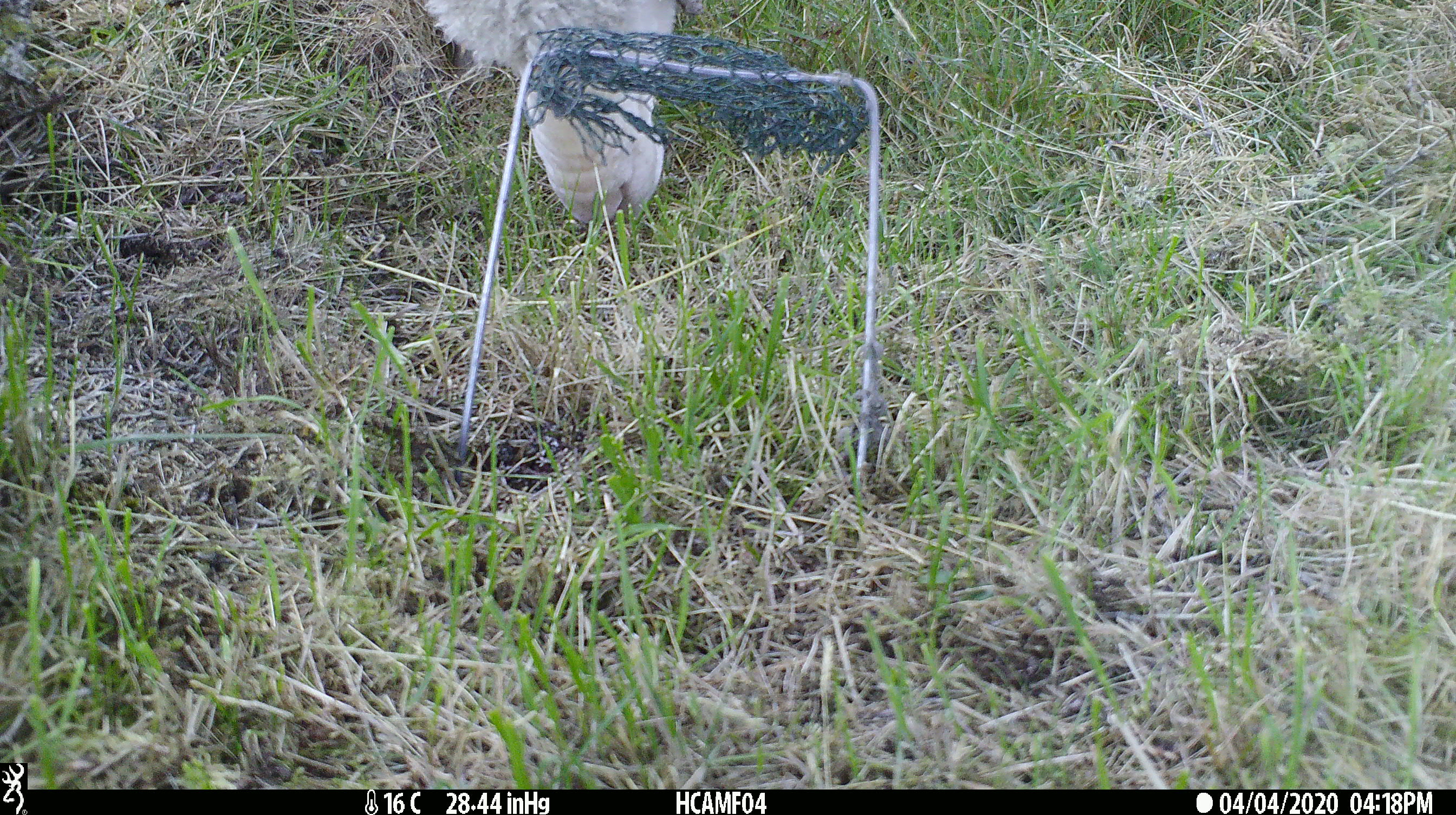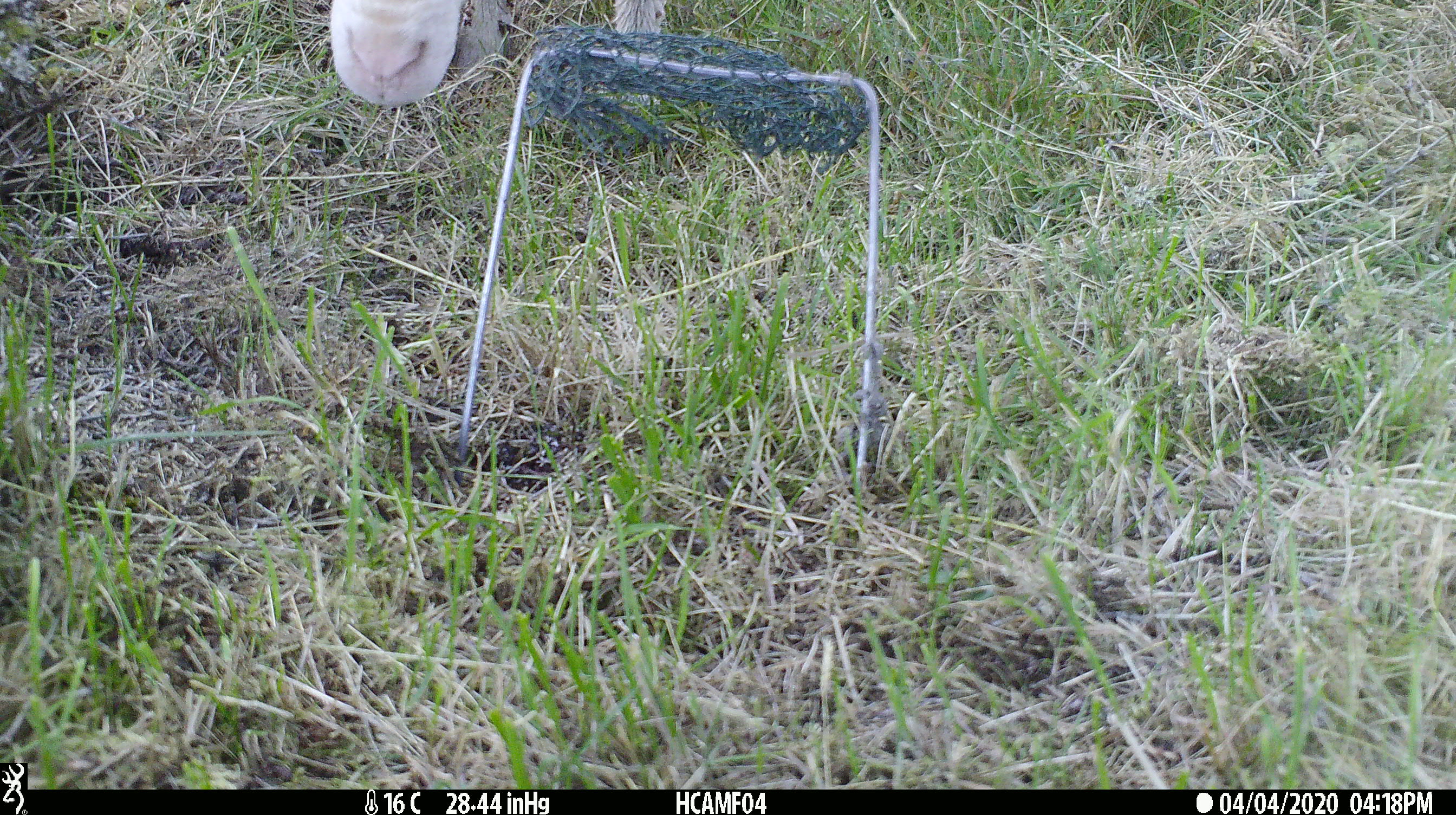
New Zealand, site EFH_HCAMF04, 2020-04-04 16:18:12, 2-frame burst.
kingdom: Animalia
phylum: Chordata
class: Mammalia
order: Artiodactyla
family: Bovidae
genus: Ovis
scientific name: Ovis aries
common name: domestic sheep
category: sheep